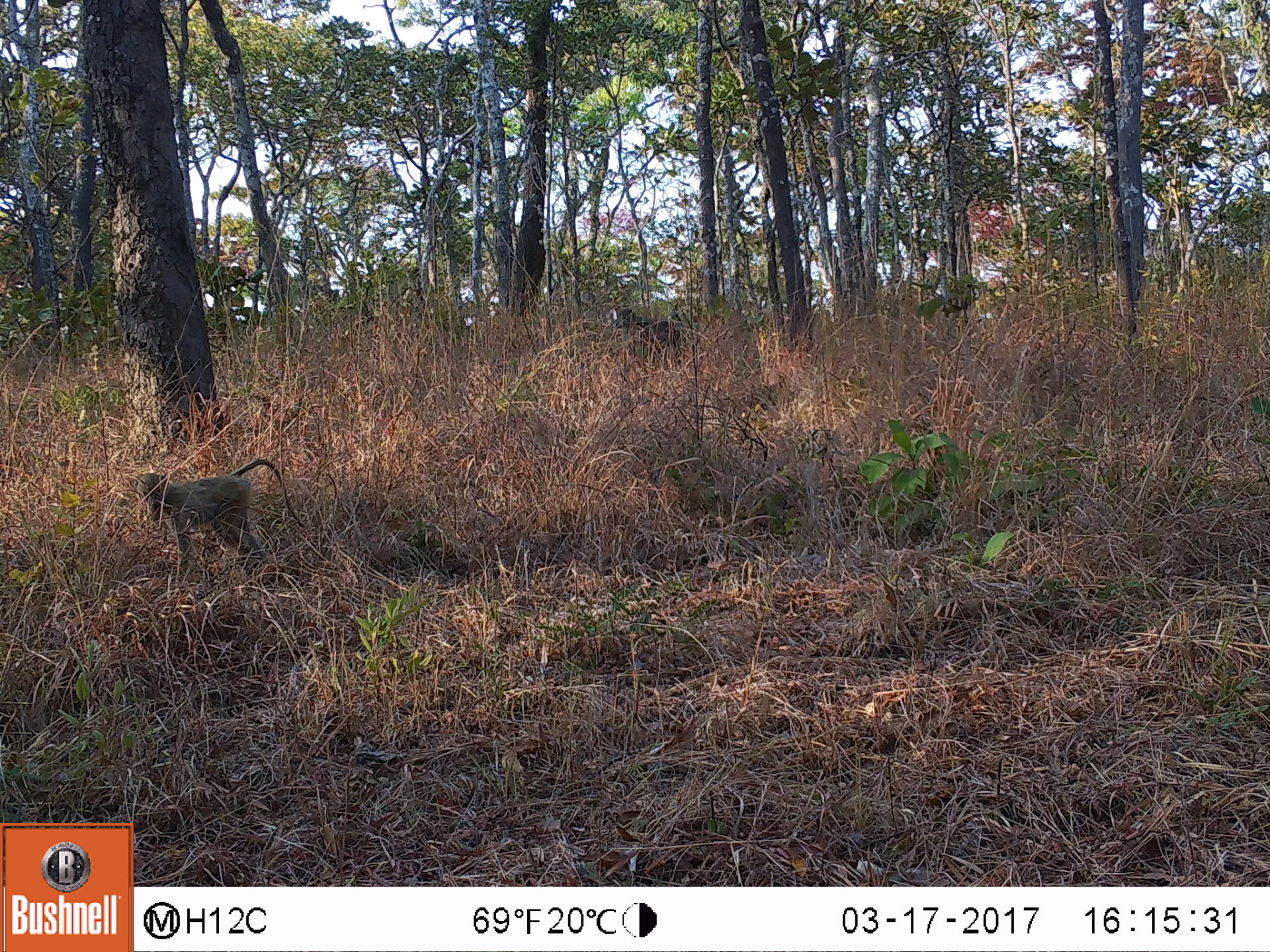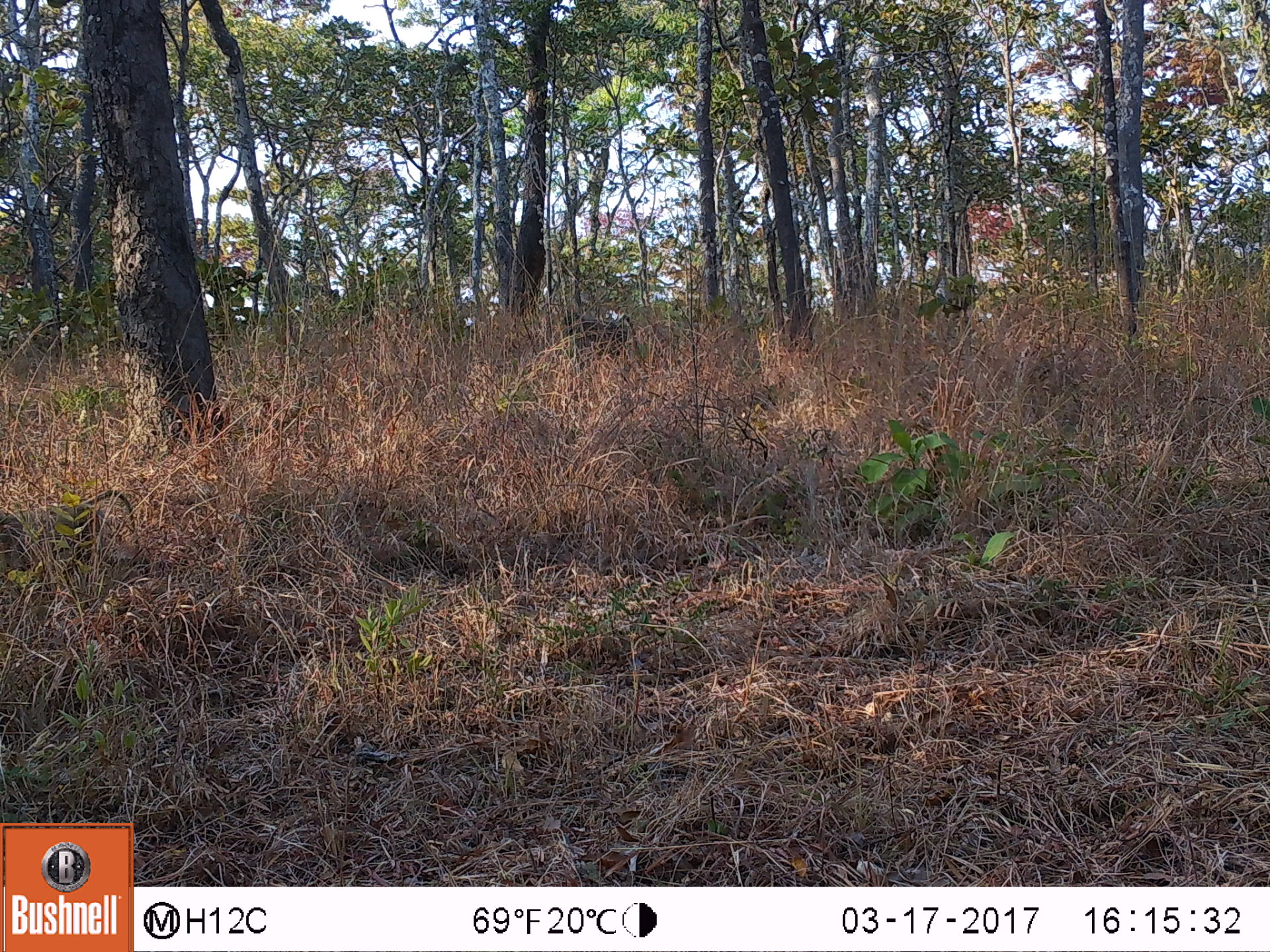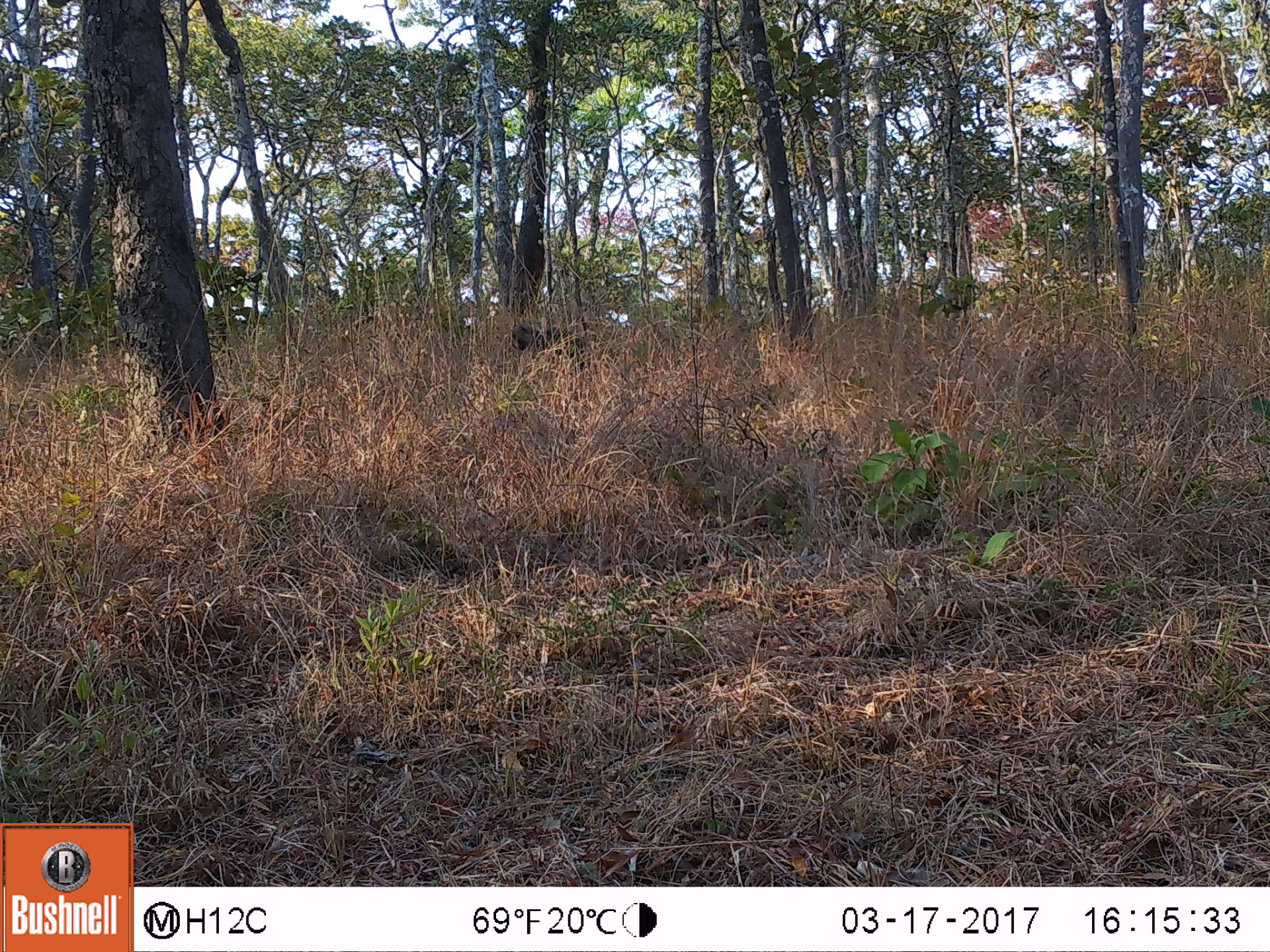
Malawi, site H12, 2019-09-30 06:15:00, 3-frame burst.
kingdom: Animalia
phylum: Chordata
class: Mammalia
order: Primates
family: Cercopithecidae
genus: Papio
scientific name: Papio cynocephalus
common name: yellow baboon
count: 2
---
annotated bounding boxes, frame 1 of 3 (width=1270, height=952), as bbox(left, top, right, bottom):
yellow baboon: bbox(128, 454, 300, 579); bbox(609, 303, 691, 362)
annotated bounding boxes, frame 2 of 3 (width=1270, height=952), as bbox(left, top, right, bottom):
yellow baboon: bbox(3, 489, 150, 597); bbox(551, 301, 646, 363)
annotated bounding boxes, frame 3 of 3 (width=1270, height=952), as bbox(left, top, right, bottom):
yellow baboon: bbox(509, 314, 600, 377)